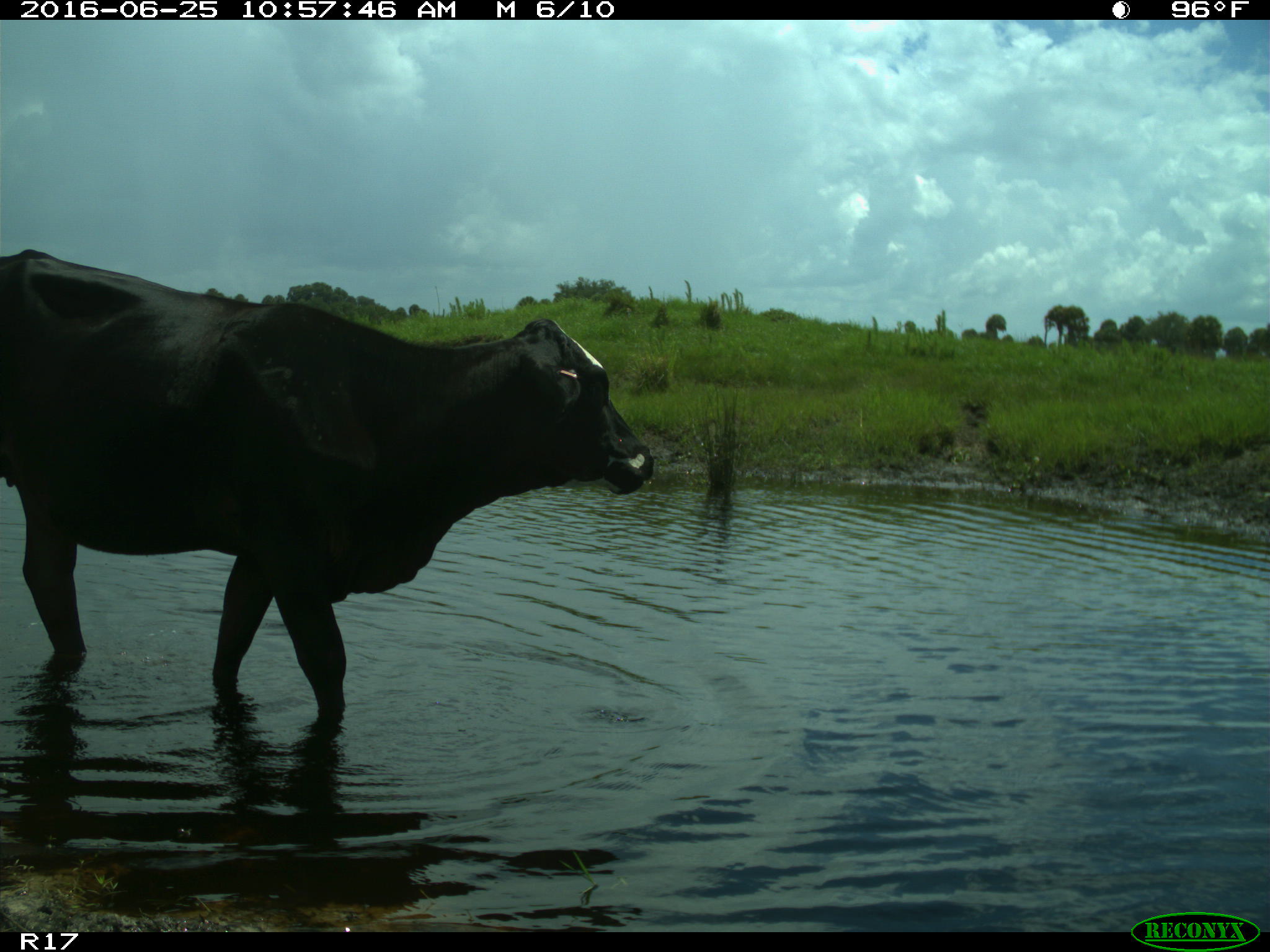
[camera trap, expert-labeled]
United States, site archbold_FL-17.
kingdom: Animalia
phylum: Chordata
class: Mammalia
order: Artiodactyla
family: Bovidae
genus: Bos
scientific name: Bos taurus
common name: domestic cow